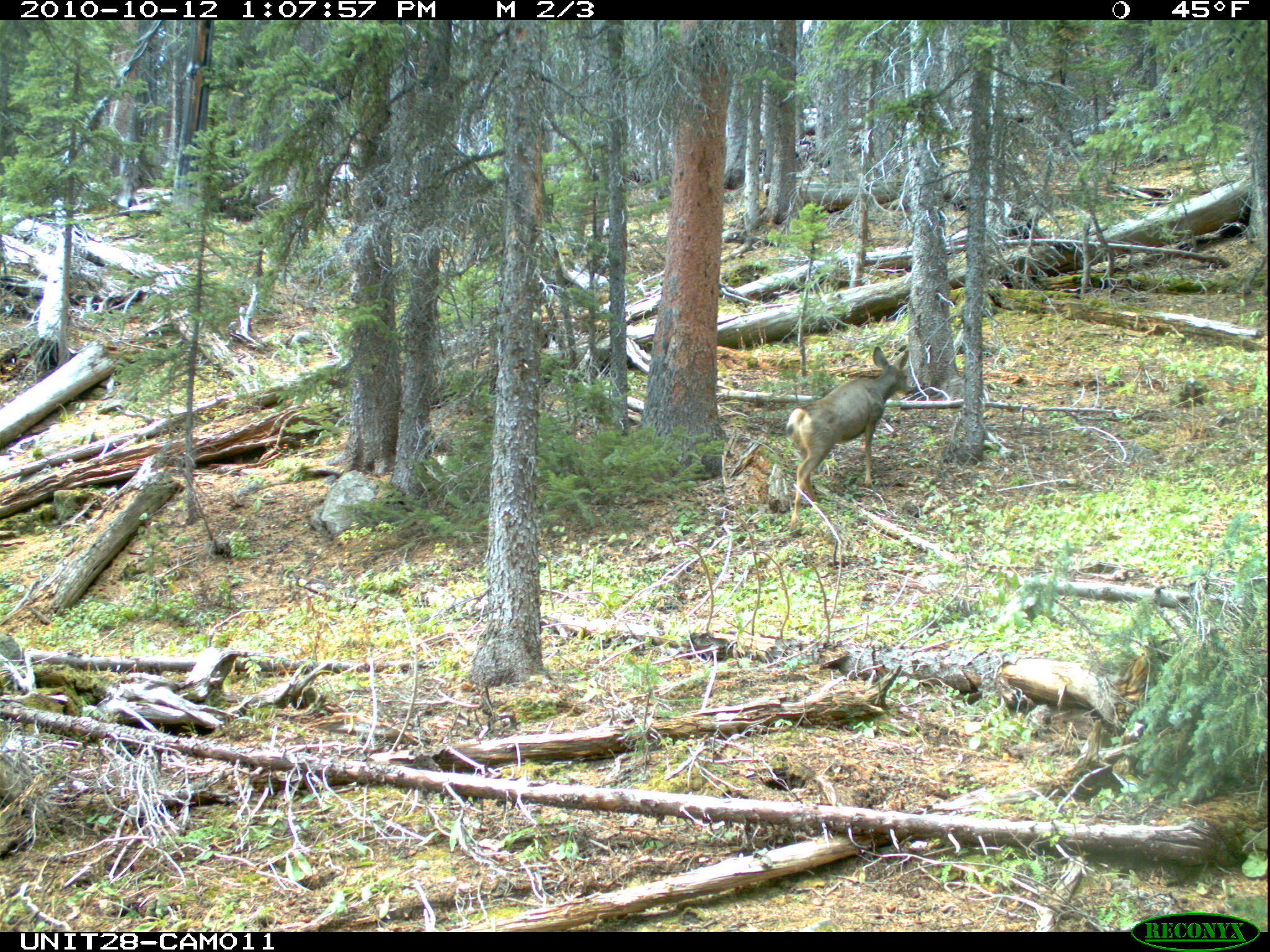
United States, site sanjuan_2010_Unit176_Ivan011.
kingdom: Animalia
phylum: Chordata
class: Mammalia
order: Artiodactyla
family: Cervidae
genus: Odocoileus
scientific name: Odocoileus hemionus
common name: mule deer